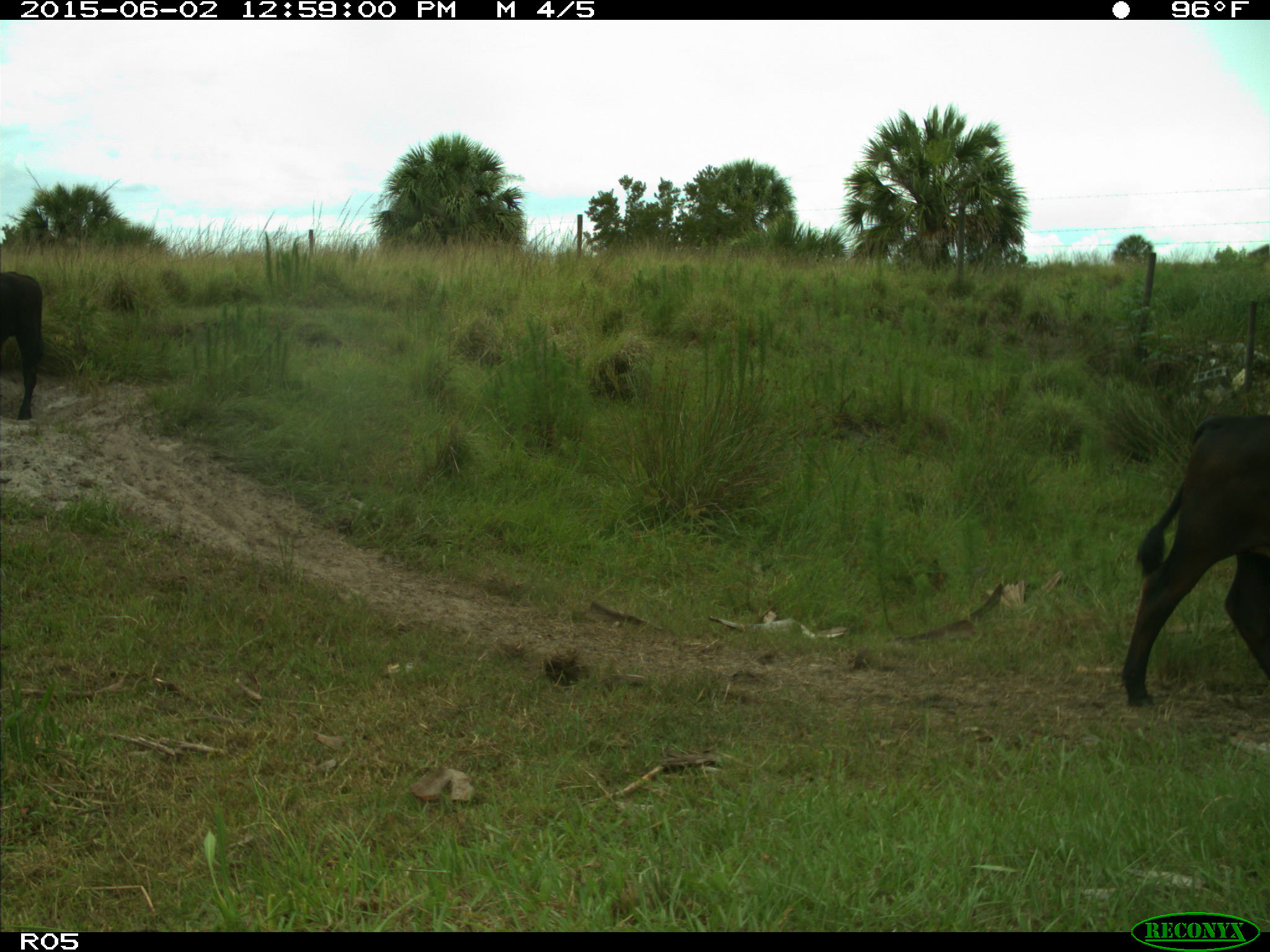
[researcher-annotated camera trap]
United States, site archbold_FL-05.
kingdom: Animalia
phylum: Chordata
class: Mammalia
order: Artiodactyla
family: Bovidae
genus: Bos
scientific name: Bos taurus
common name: domestic cow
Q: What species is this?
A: Bos taurus (domestic cow).